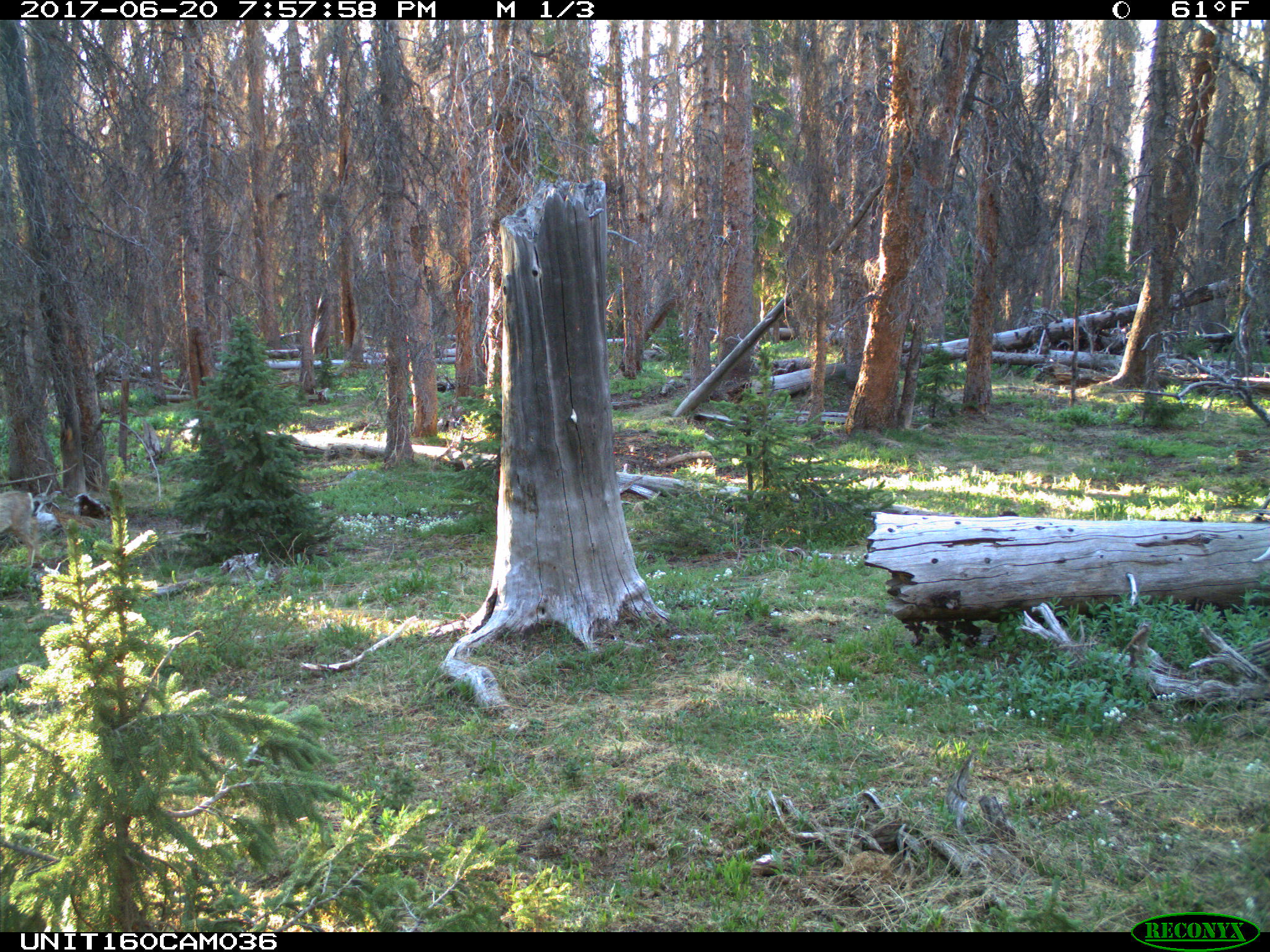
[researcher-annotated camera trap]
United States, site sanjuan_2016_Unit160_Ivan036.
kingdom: Animalia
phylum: Chordata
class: Mammalia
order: Artiodactyla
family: Cervidae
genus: Odocoileus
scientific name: Odocoileus hemionus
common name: mule deer